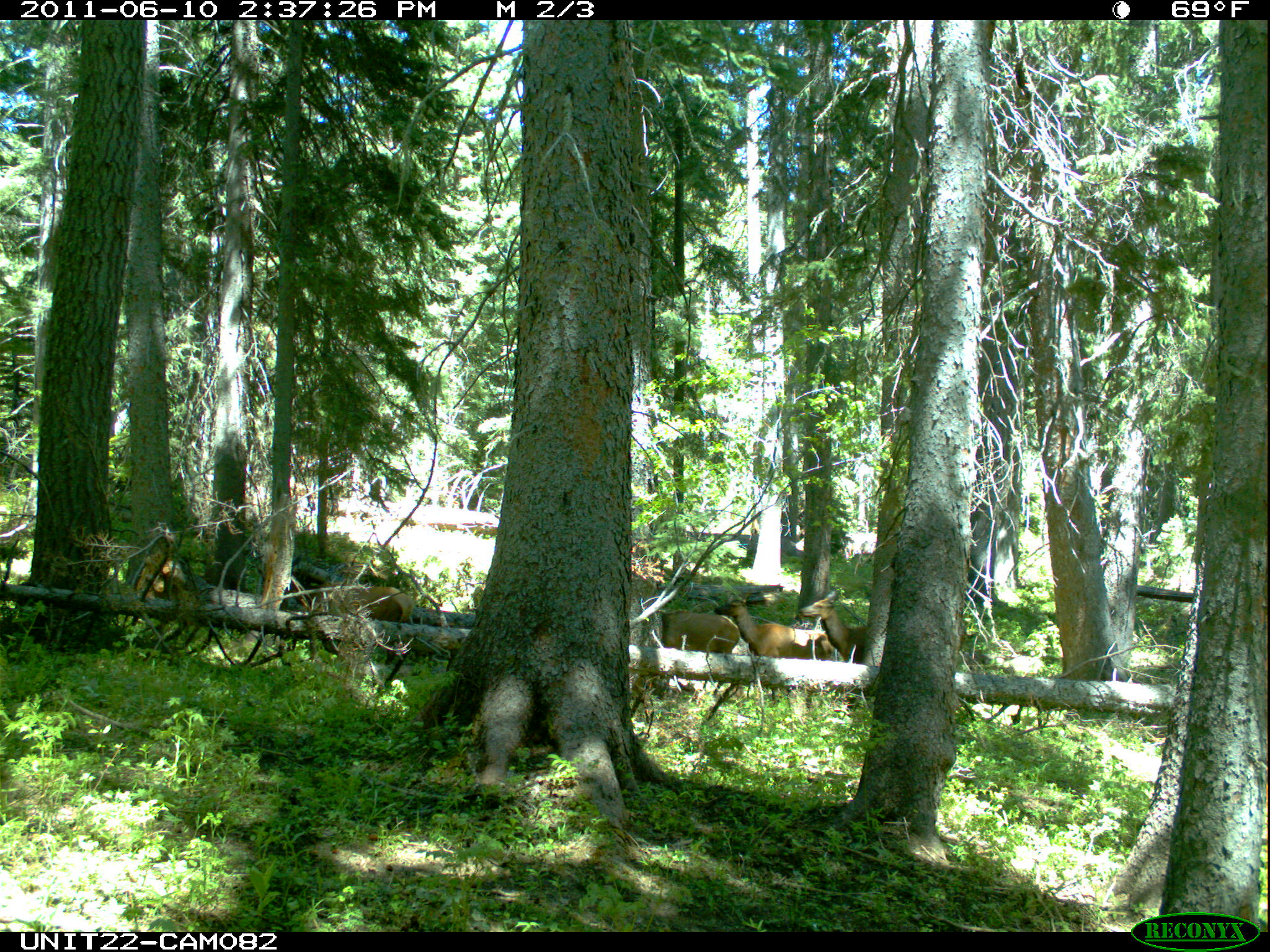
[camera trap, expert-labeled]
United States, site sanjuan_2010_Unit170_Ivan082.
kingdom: Animalia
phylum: Chordata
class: Mammalia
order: Artiodactyla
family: Cervidae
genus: Cervus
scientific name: Cervus elaphus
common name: red deer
Cervus elaphus (red deer).